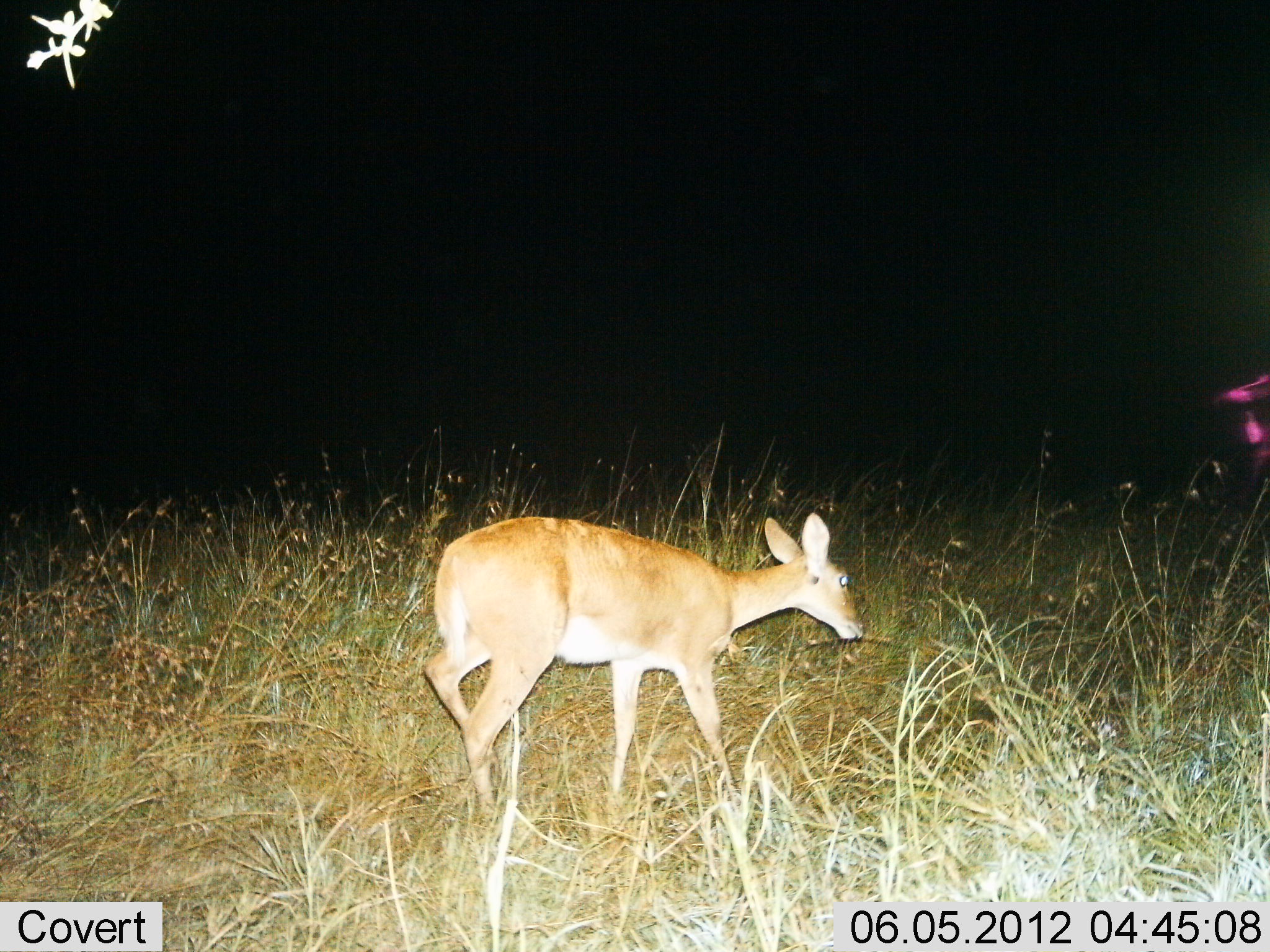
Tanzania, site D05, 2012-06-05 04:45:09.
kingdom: Animalia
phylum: Chordata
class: Mammalia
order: Artiodactyla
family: Bovidae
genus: Redunca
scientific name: Redunca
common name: reedbuck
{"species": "reedbuck (Redunca)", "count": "1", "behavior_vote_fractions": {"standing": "30%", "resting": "0%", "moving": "60%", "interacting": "0%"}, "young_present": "0%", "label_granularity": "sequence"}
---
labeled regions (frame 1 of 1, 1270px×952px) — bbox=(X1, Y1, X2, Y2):
animal: bbox=(417, 510, 868, 822)